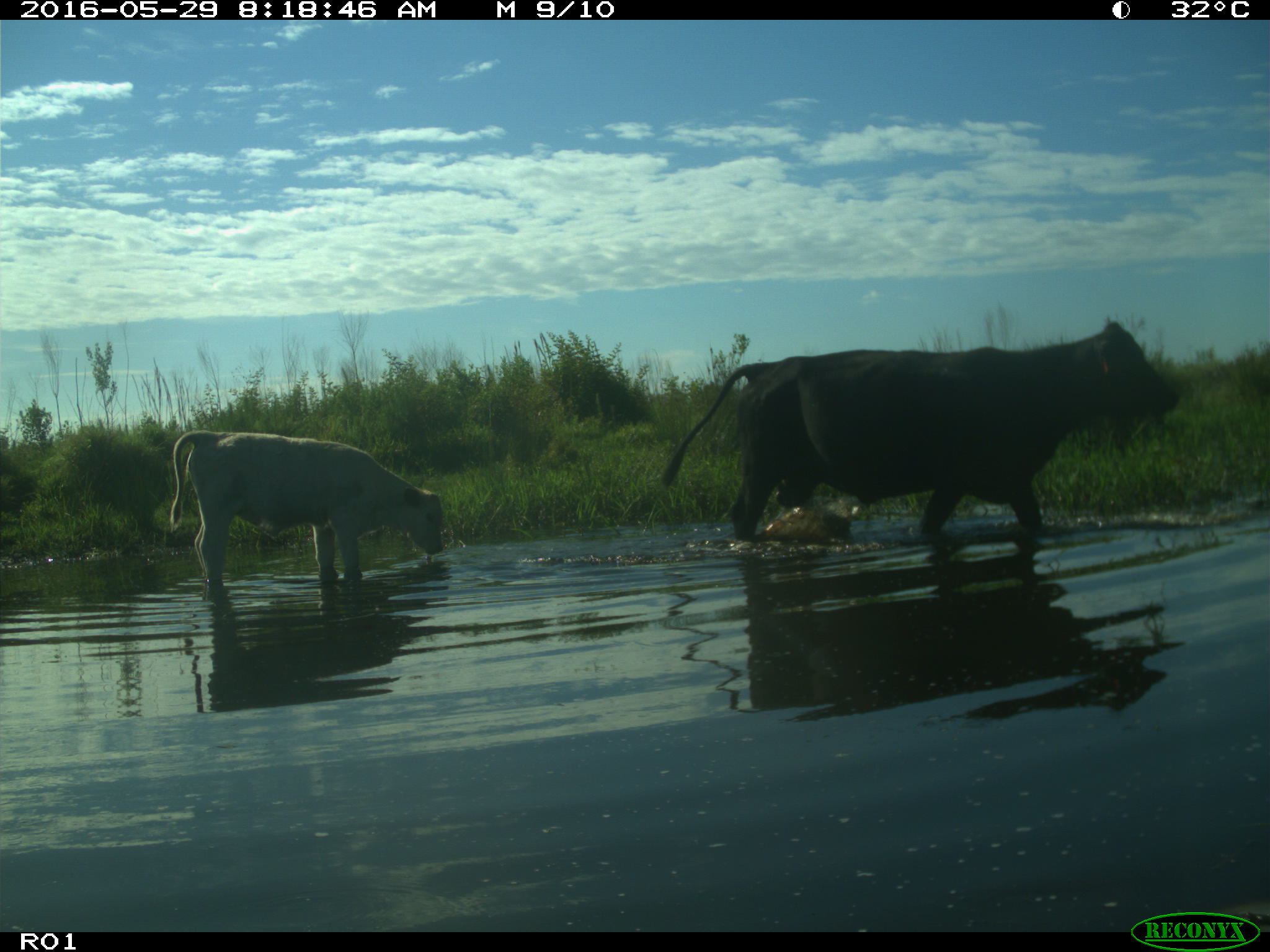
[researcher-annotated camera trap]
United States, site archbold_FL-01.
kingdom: Animalia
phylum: Chordata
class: Mammalia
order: Artiodactyla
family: Bovidae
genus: Bos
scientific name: Bos taurus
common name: domestic cow